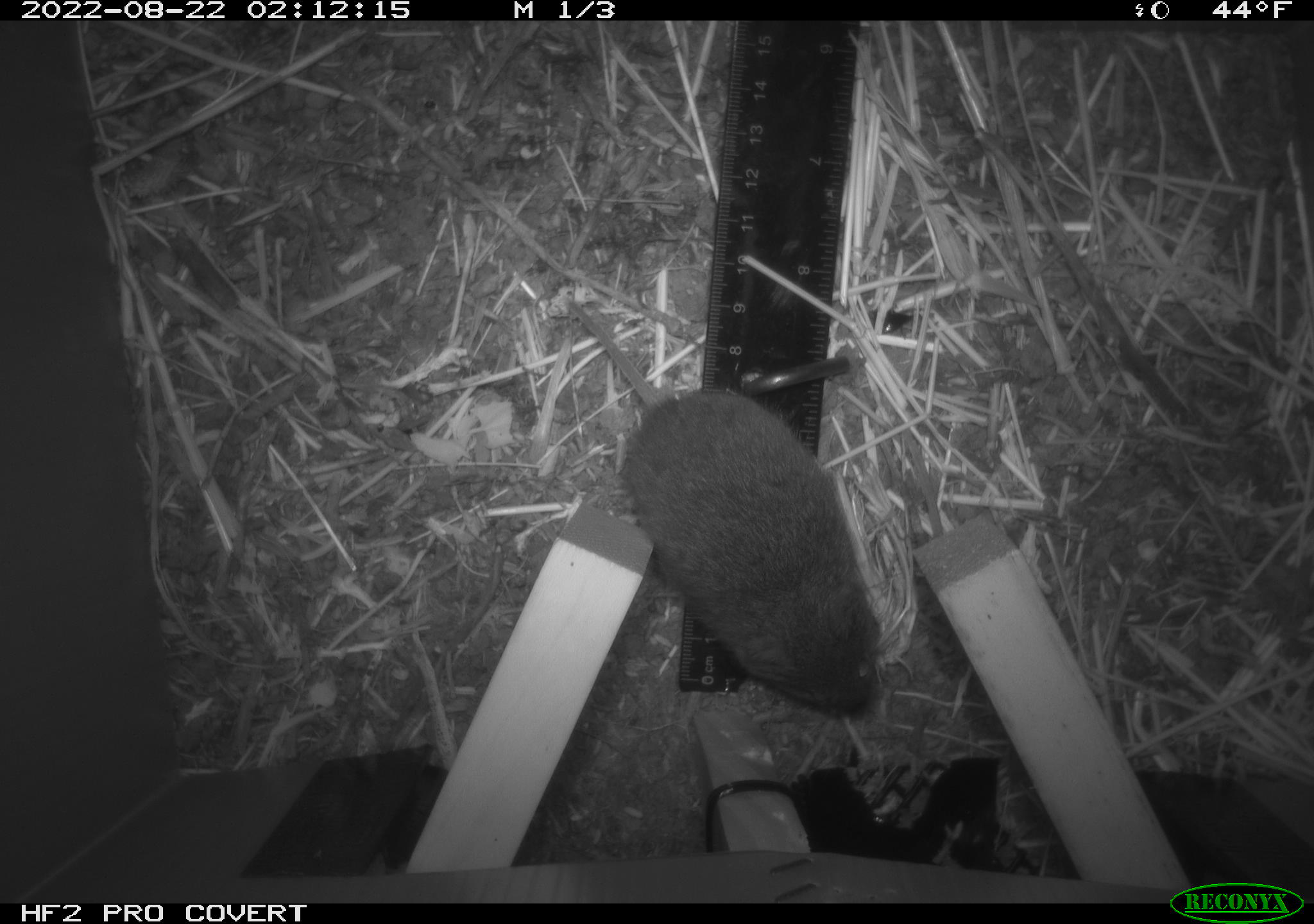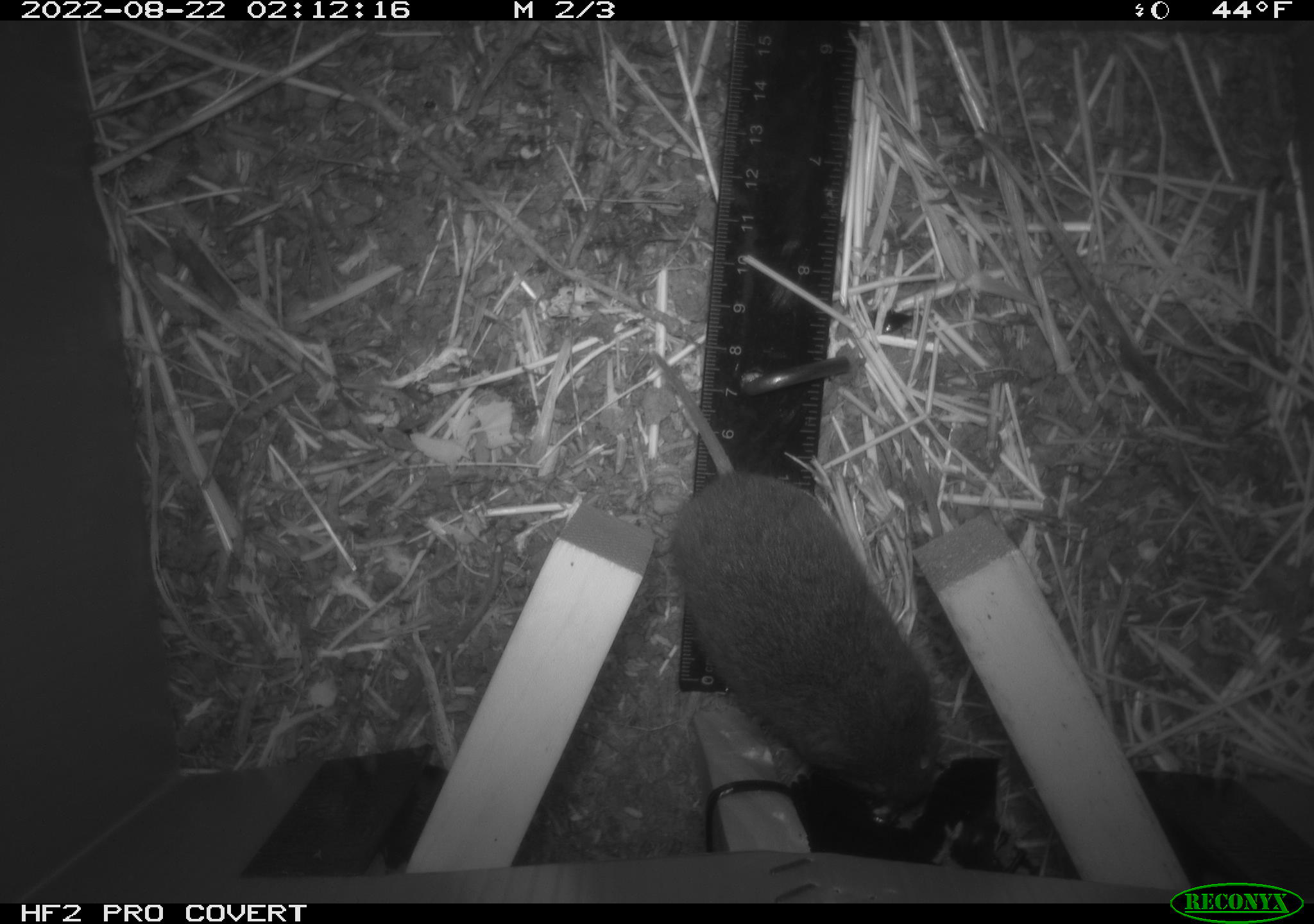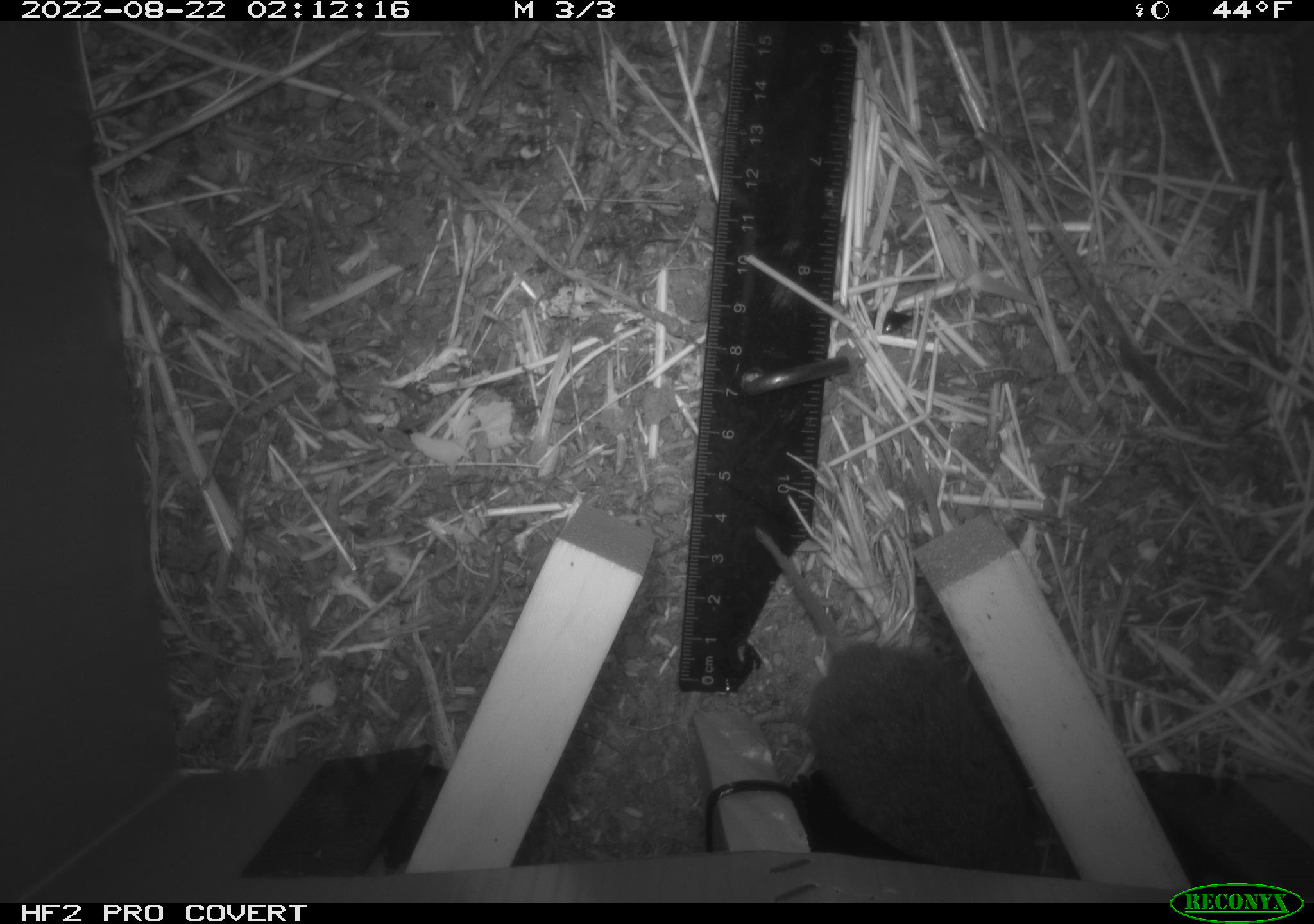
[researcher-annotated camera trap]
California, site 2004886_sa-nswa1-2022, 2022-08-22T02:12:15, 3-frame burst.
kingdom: Animalia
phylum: Chordata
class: Mammalia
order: Rodentia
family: Cricetidae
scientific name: Cricetidae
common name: hamsters, voles, lemmings, and allies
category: cricetidae family